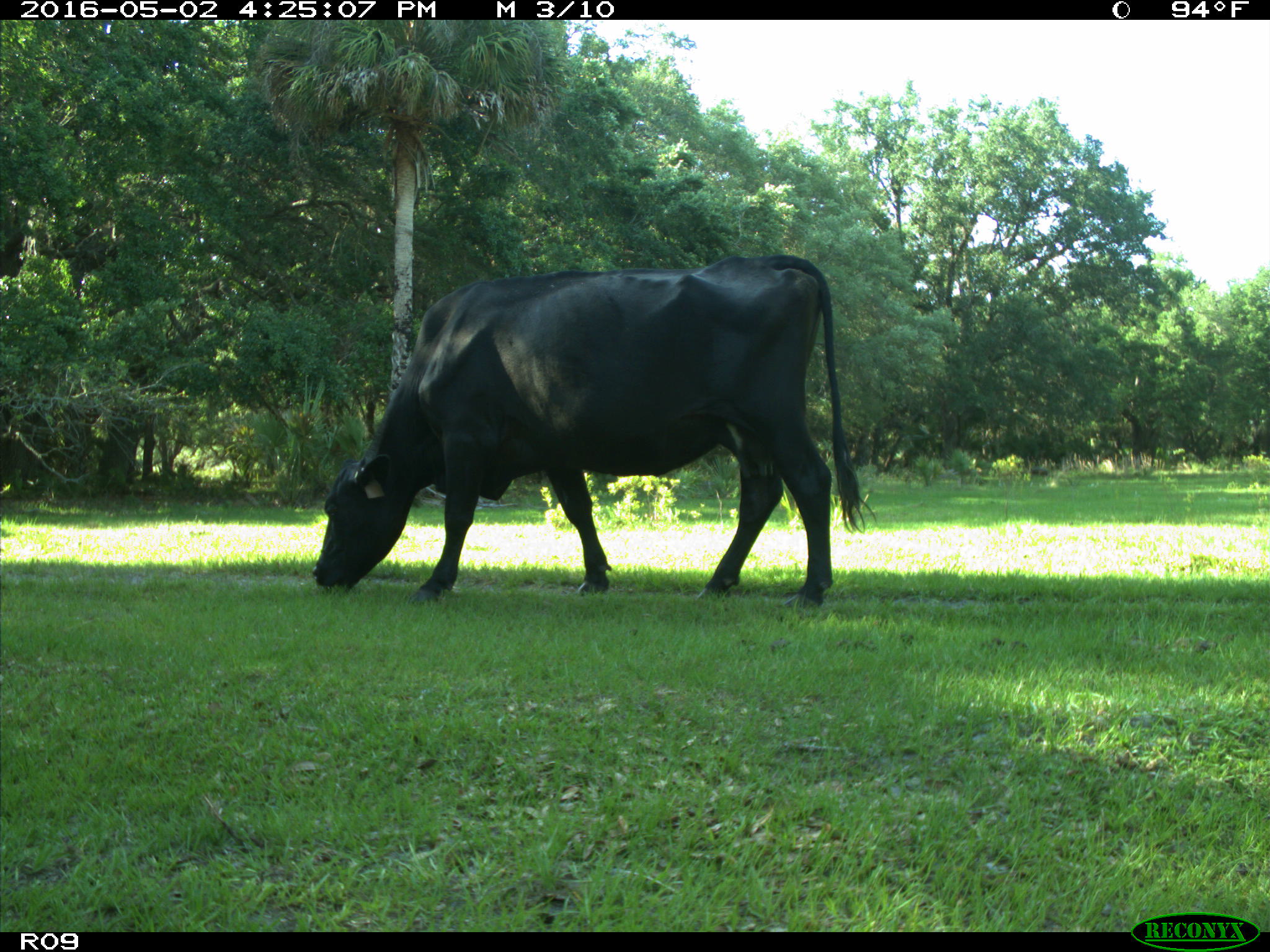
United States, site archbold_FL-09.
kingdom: Animalia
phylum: Chordata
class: Mammalia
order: Artiodactyla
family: Bovidae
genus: Bos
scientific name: Bos taurus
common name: domestic cow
Bos taurus (domestic cow).